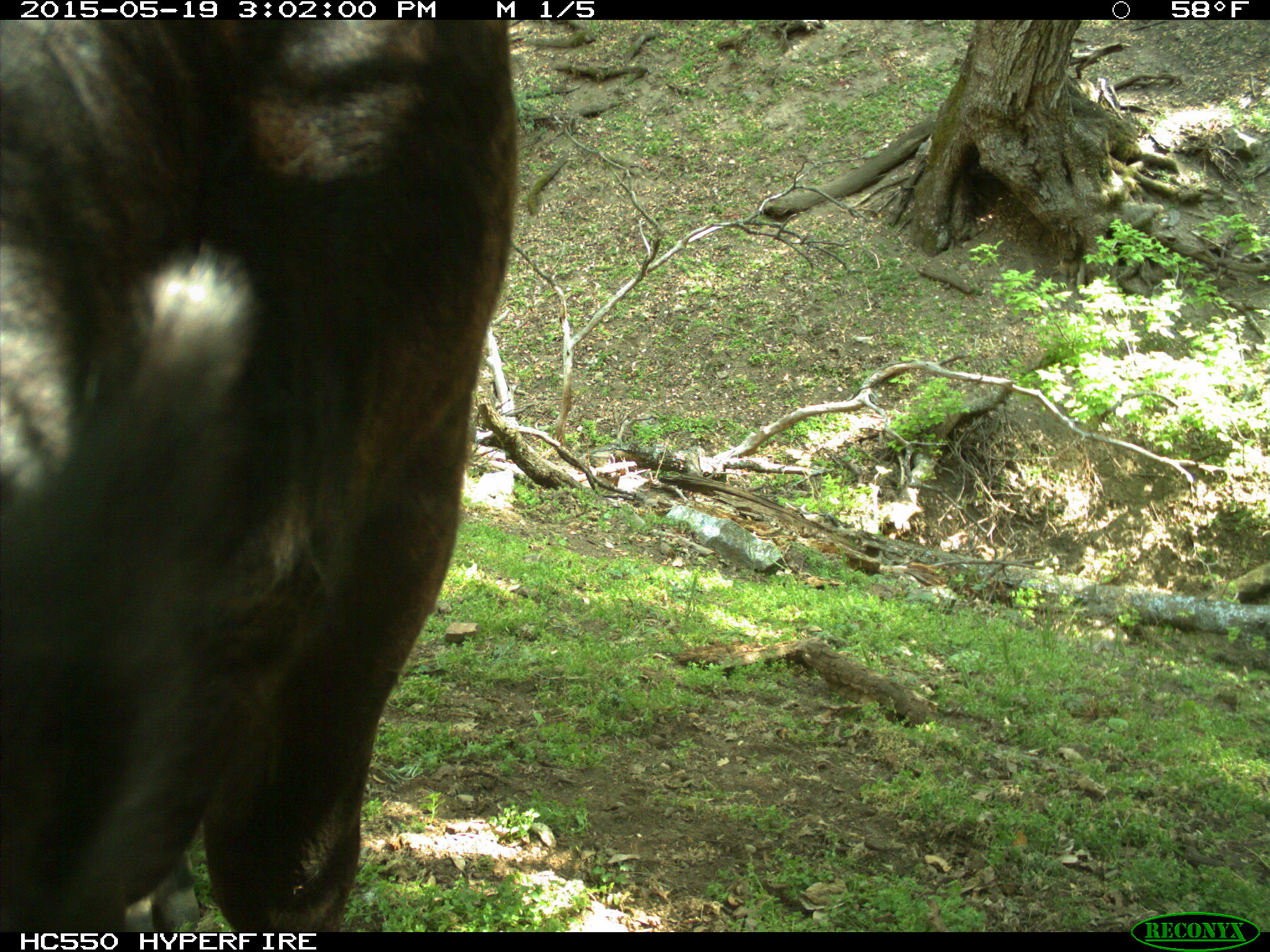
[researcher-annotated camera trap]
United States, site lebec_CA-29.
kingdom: Animalia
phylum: Chordata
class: Mammalia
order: Artiodactyla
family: Bovidae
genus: Bos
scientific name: Bos taurus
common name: domestic cow